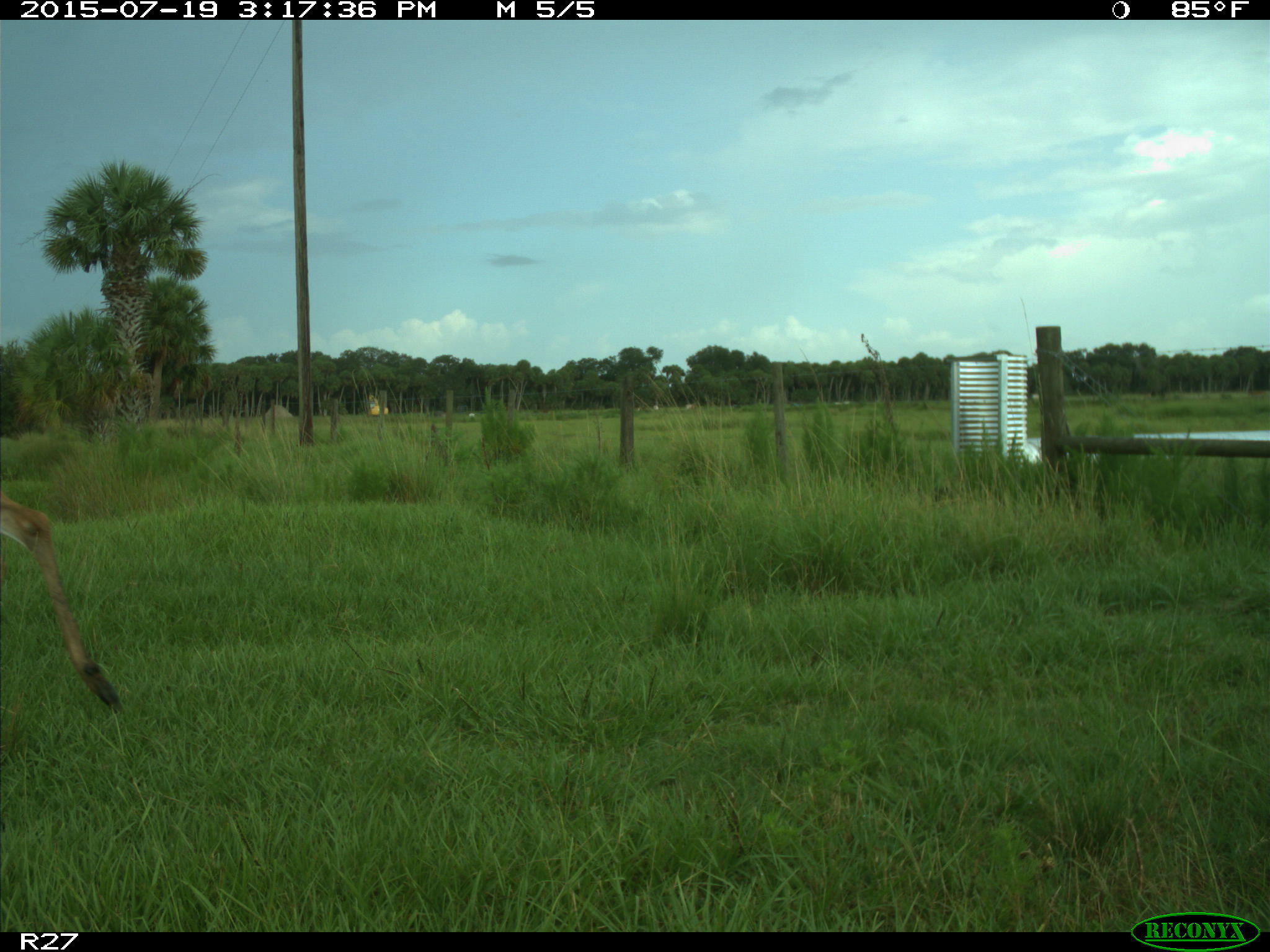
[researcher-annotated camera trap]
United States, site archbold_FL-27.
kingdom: Animalia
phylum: Chordata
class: Mammalia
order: Artiodactyla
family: Cervidae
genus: Odocoileus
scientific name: Odocoileus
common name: deer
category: unidentified deer